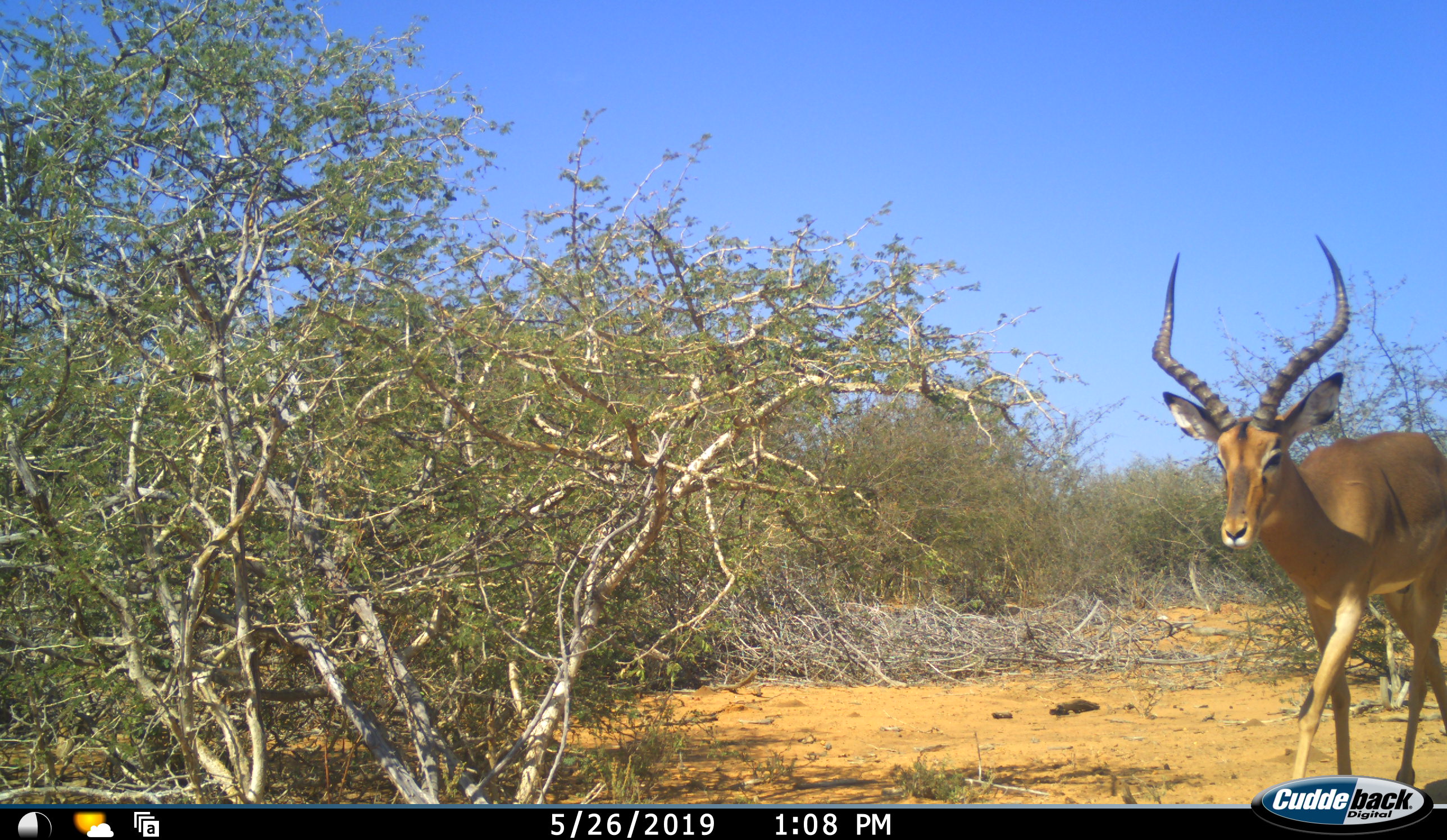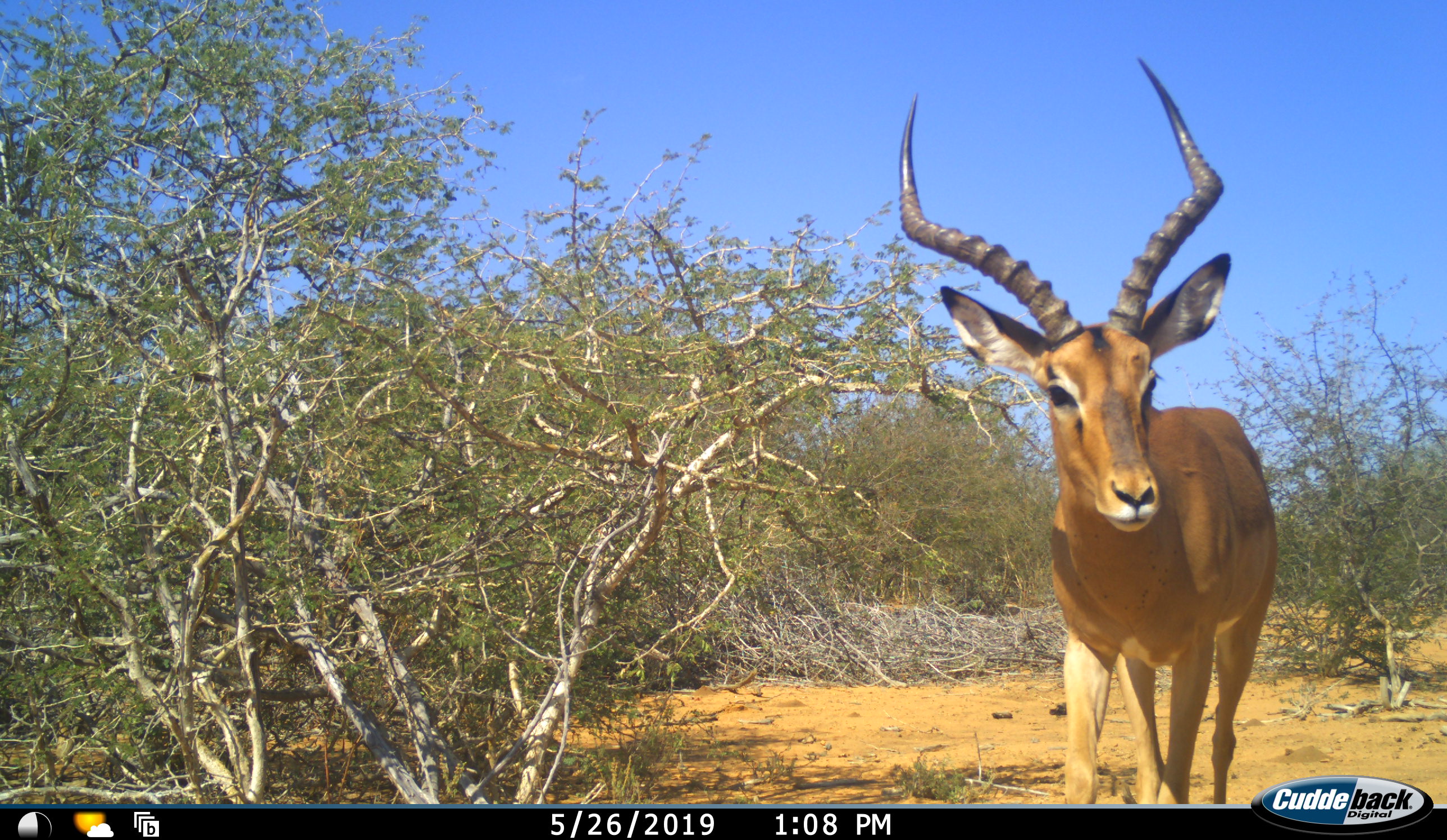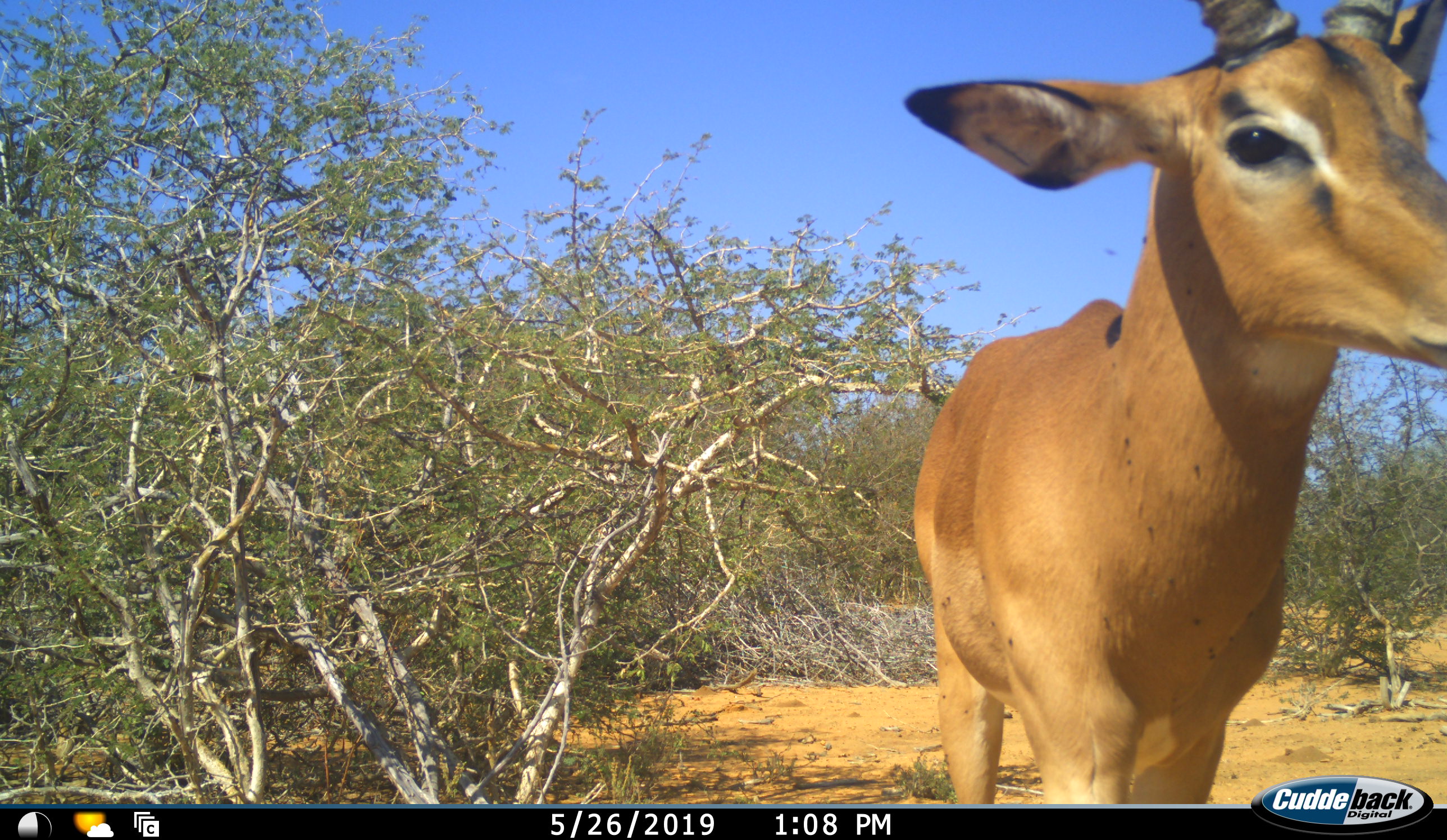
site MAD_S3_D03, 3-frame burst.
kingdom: Animalia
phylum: Chordata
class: Mammalia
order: Artiodactyla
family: Bovidae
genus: Aepyceros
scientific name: Aepyceros melampus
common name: impala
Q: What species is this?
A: Impala (Aepyceros melampus).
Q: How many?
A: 1.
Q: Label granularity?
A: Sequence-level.